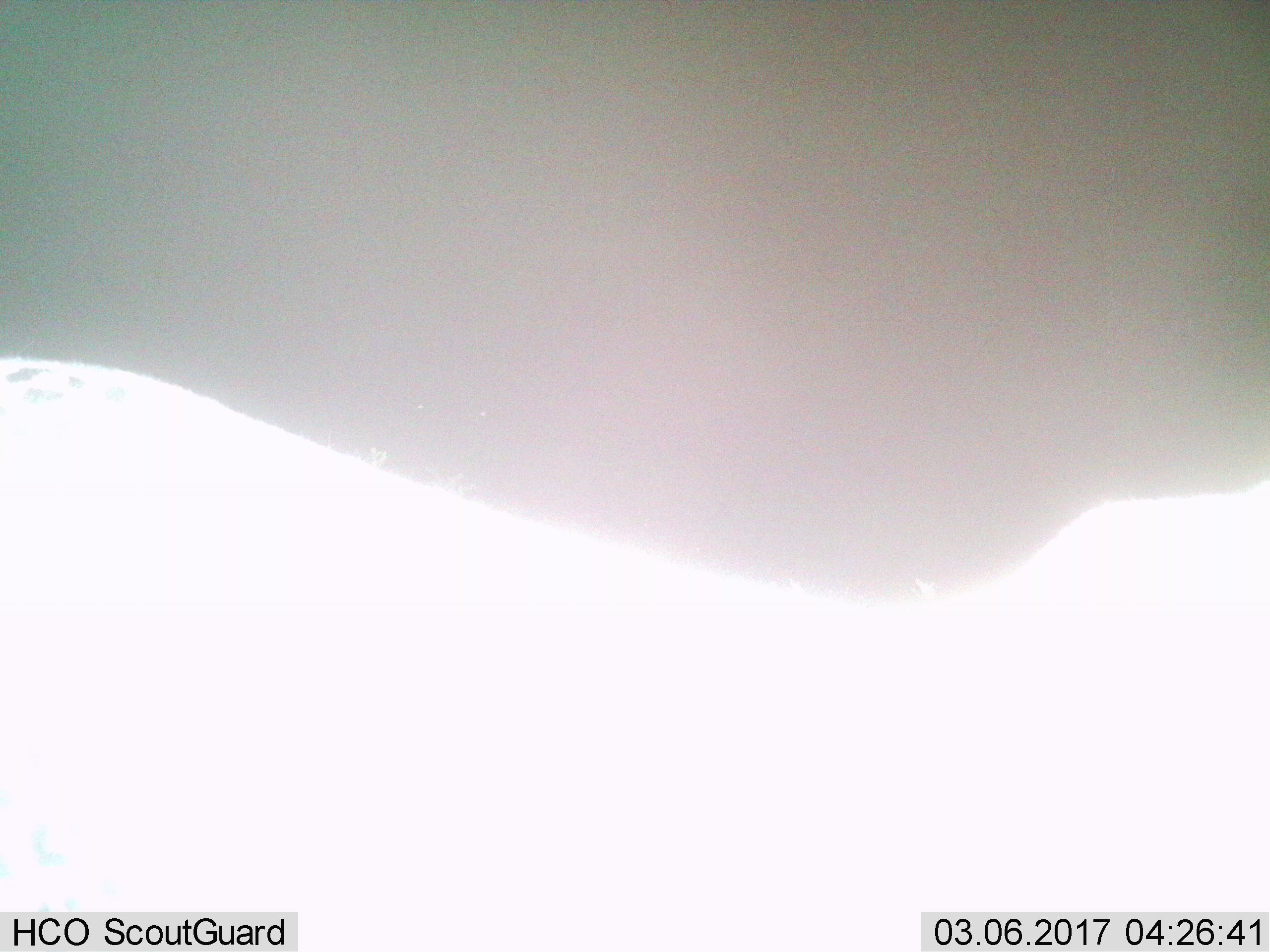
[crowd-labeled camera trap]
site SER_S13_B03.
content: unidentified animal